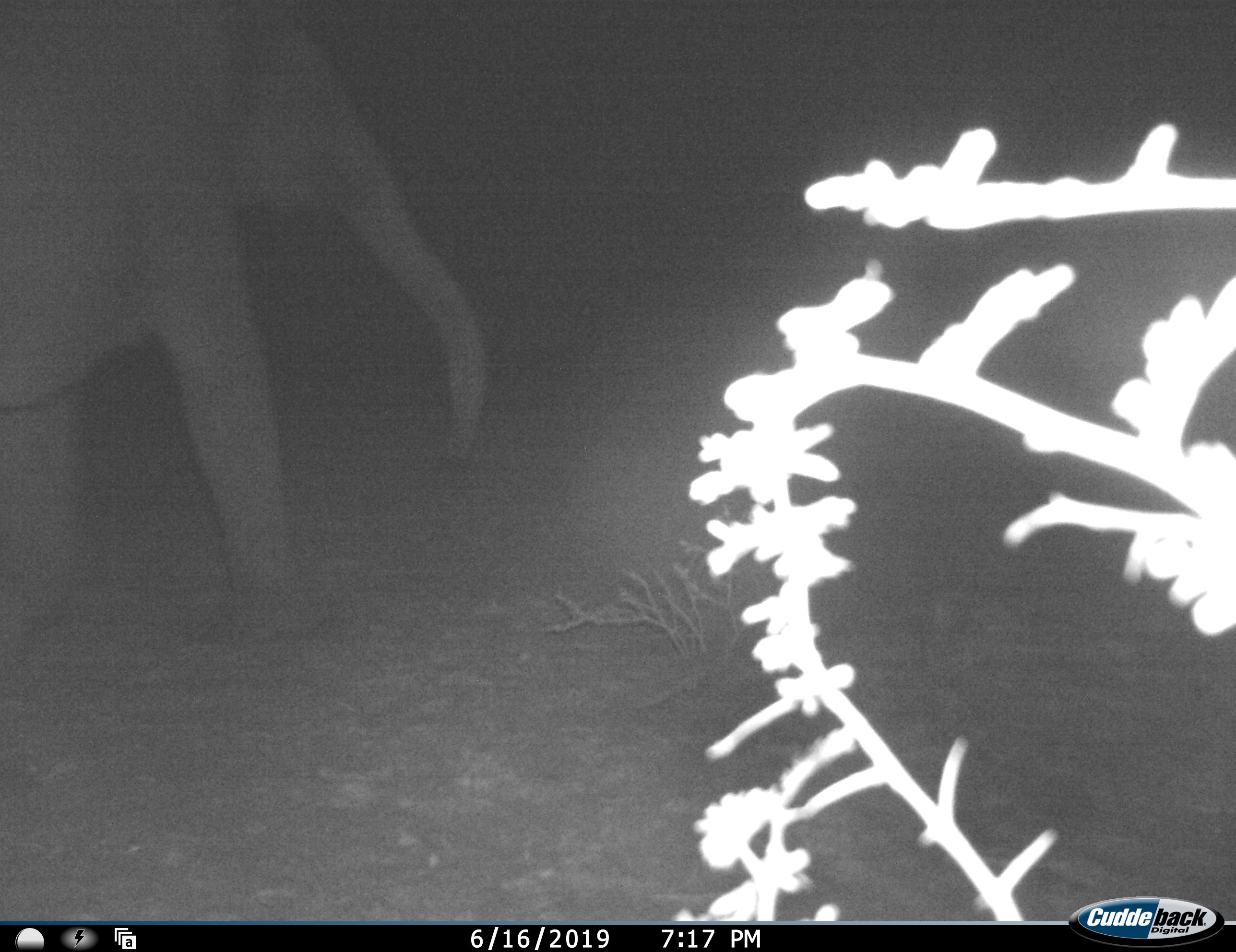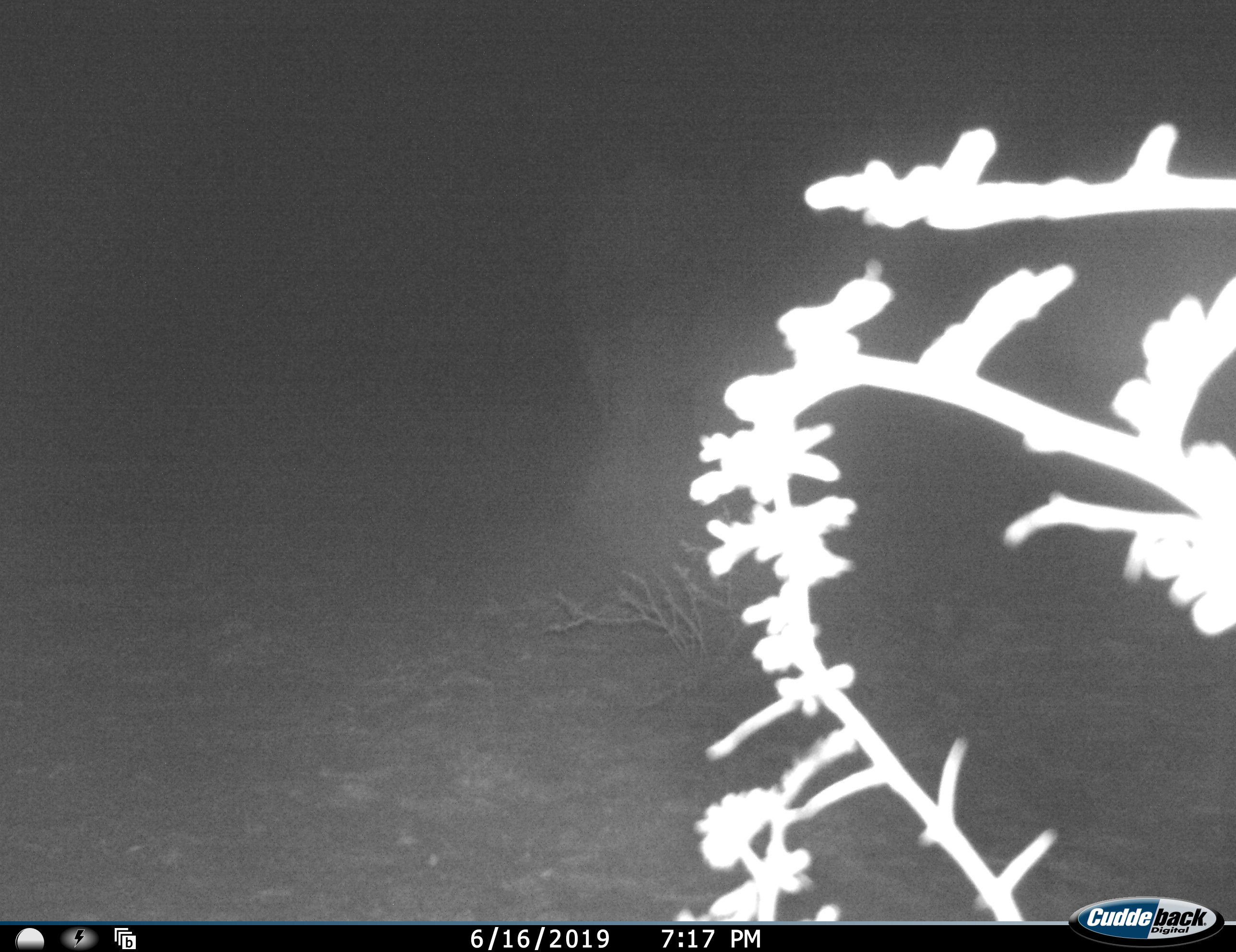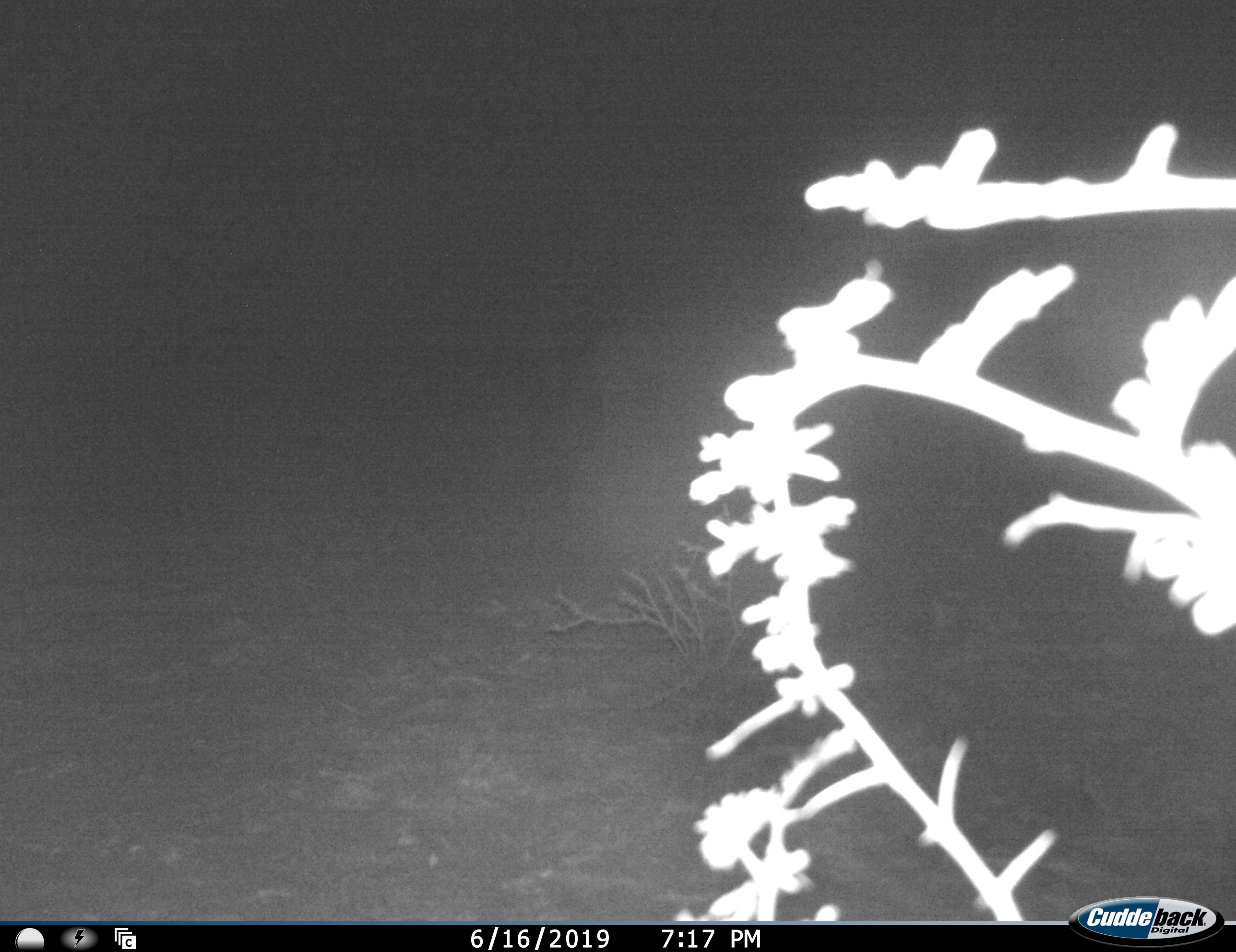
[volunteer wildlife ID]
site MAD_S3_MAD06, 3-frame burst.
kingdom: Animalia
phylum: Chordata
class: Mammalia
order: Proboscidea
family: Elephantidae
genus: Loxodonta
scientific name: Loxodonta africana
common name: african bush elephant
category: elephant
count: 1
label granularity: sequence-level